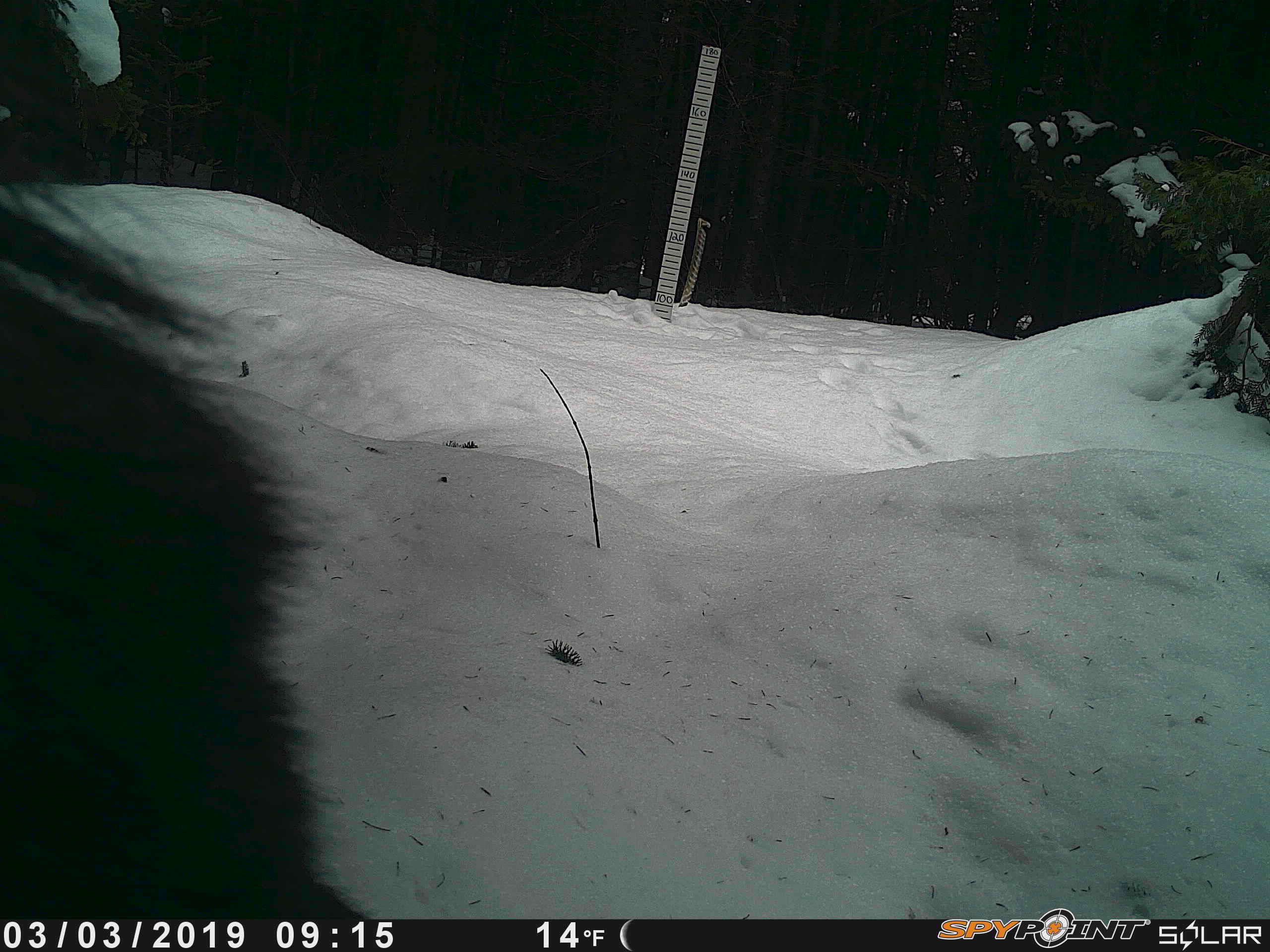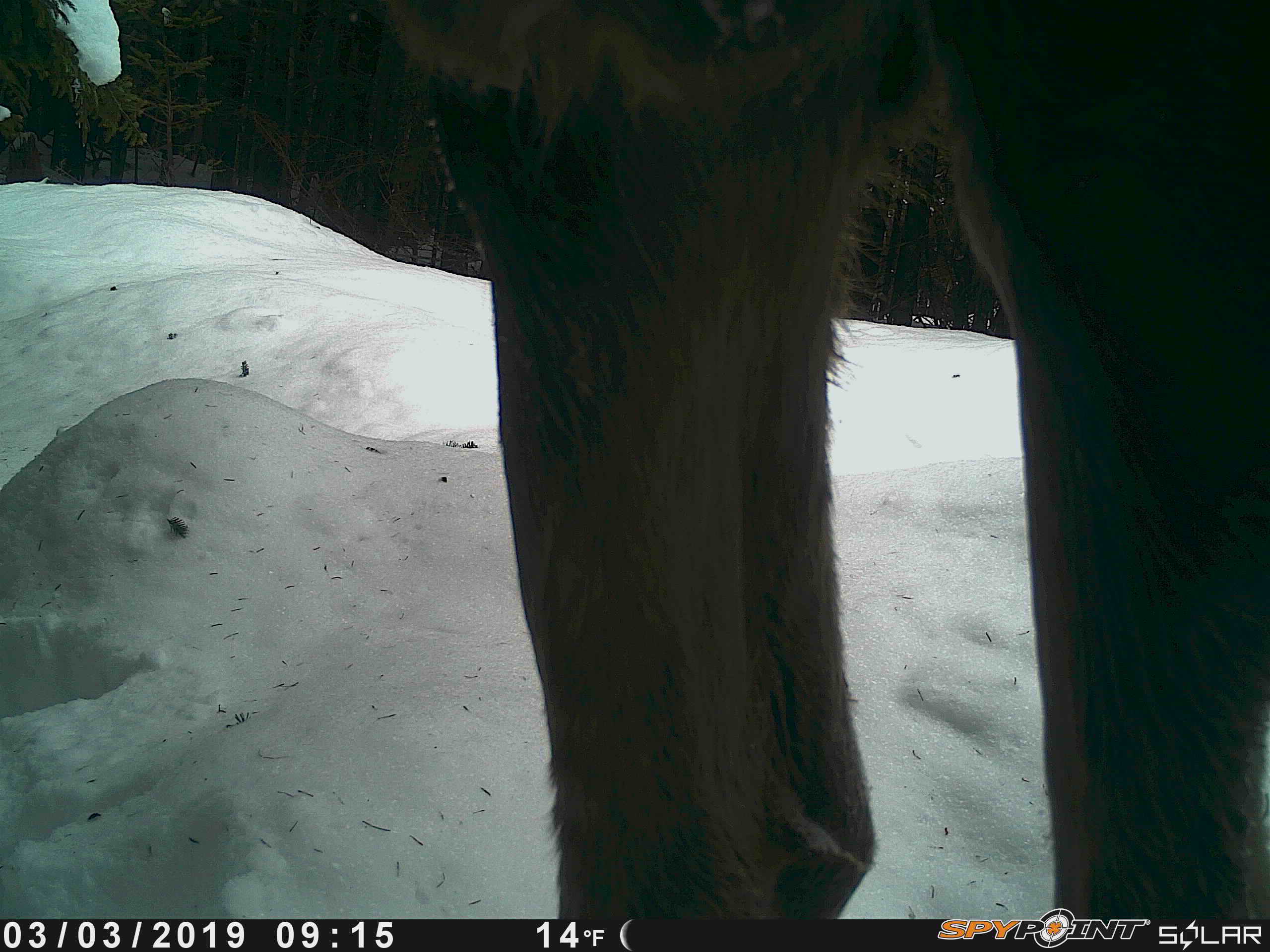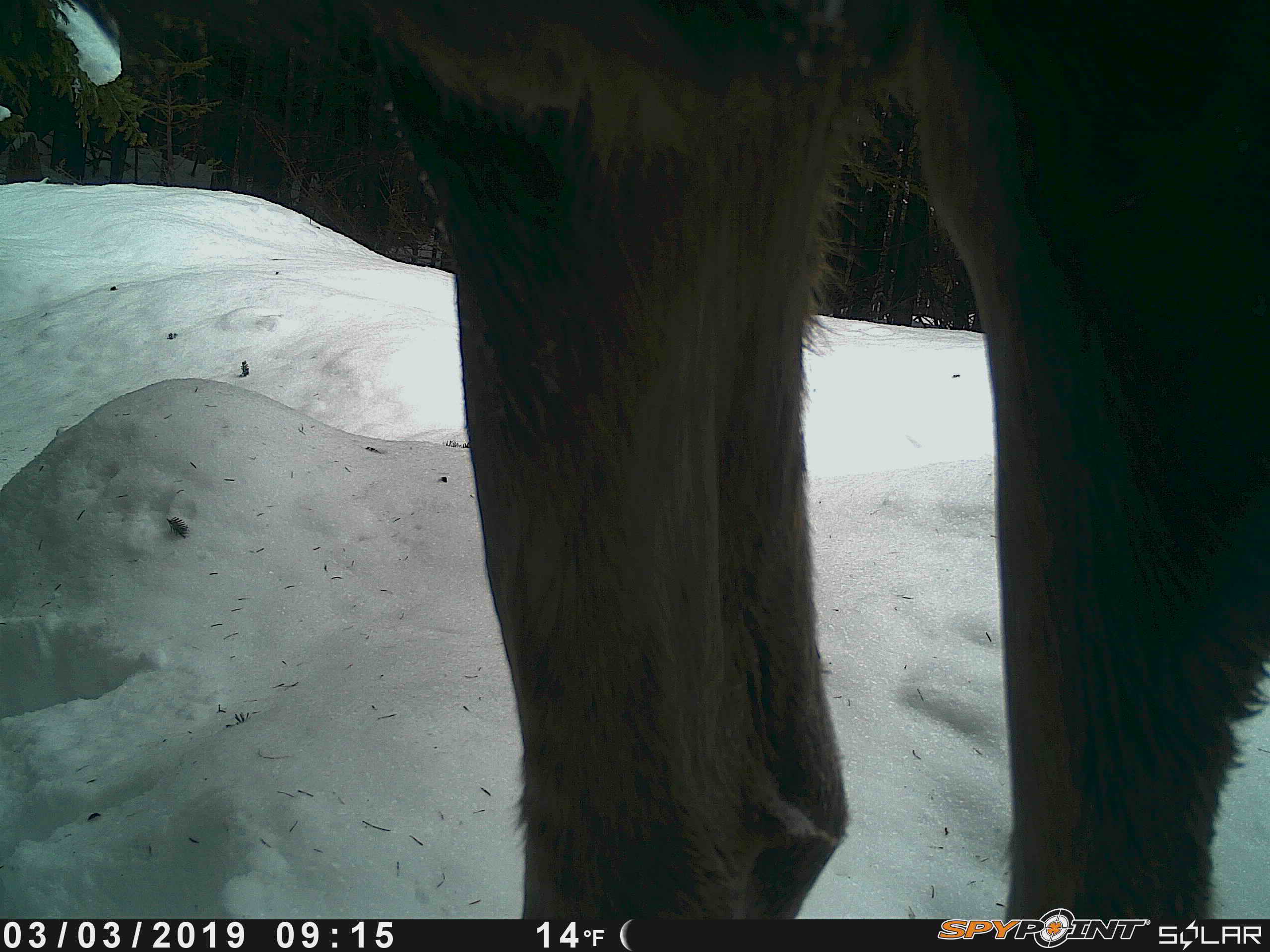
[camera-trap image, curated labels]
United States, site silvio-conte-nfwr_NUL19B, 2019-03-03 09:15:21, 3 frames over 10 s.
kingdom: Animalia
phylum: Chordata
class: Mammalia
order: Artiodactyla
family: Cervidae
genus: Alces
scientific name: Alces alces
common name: moose